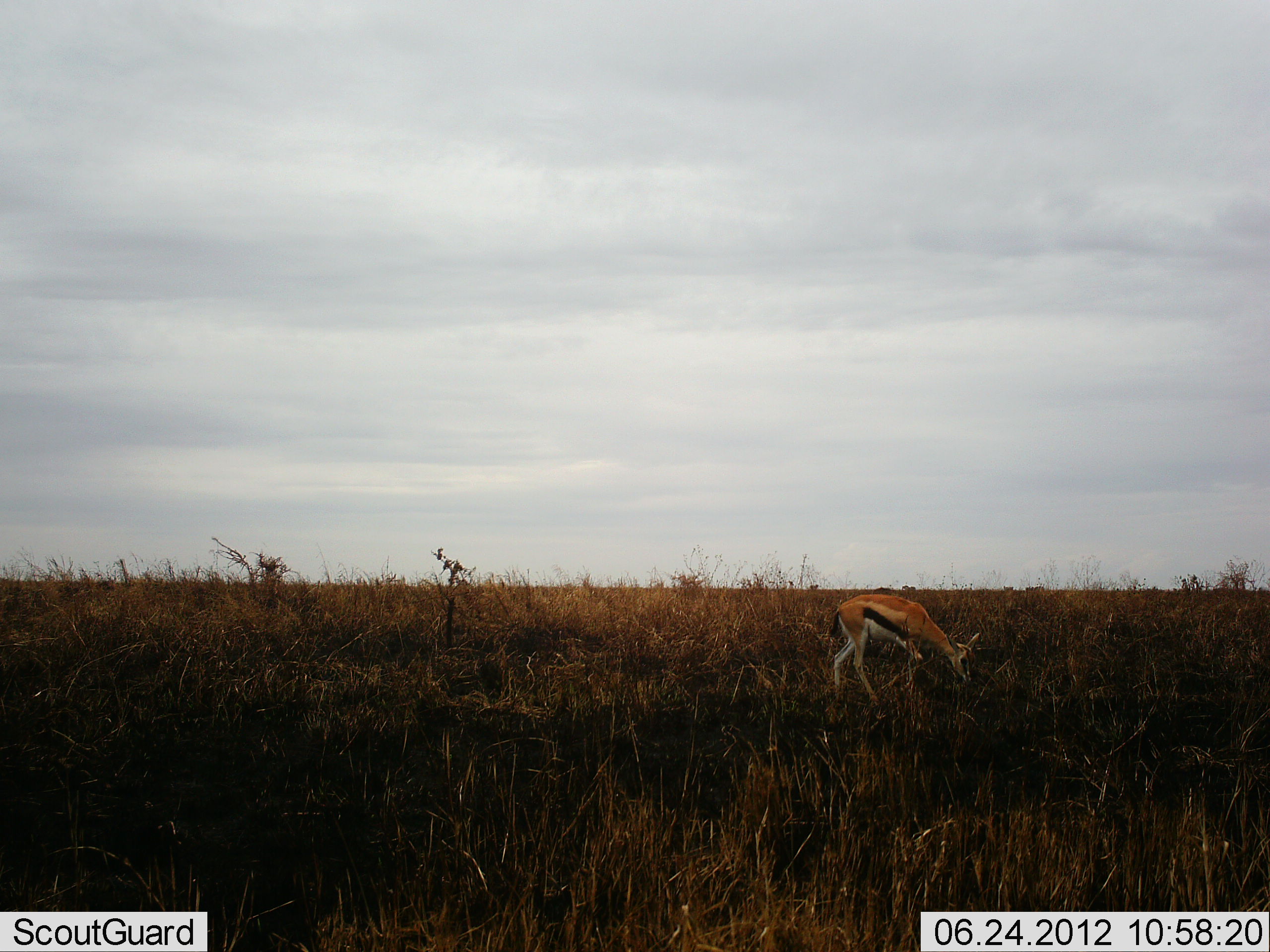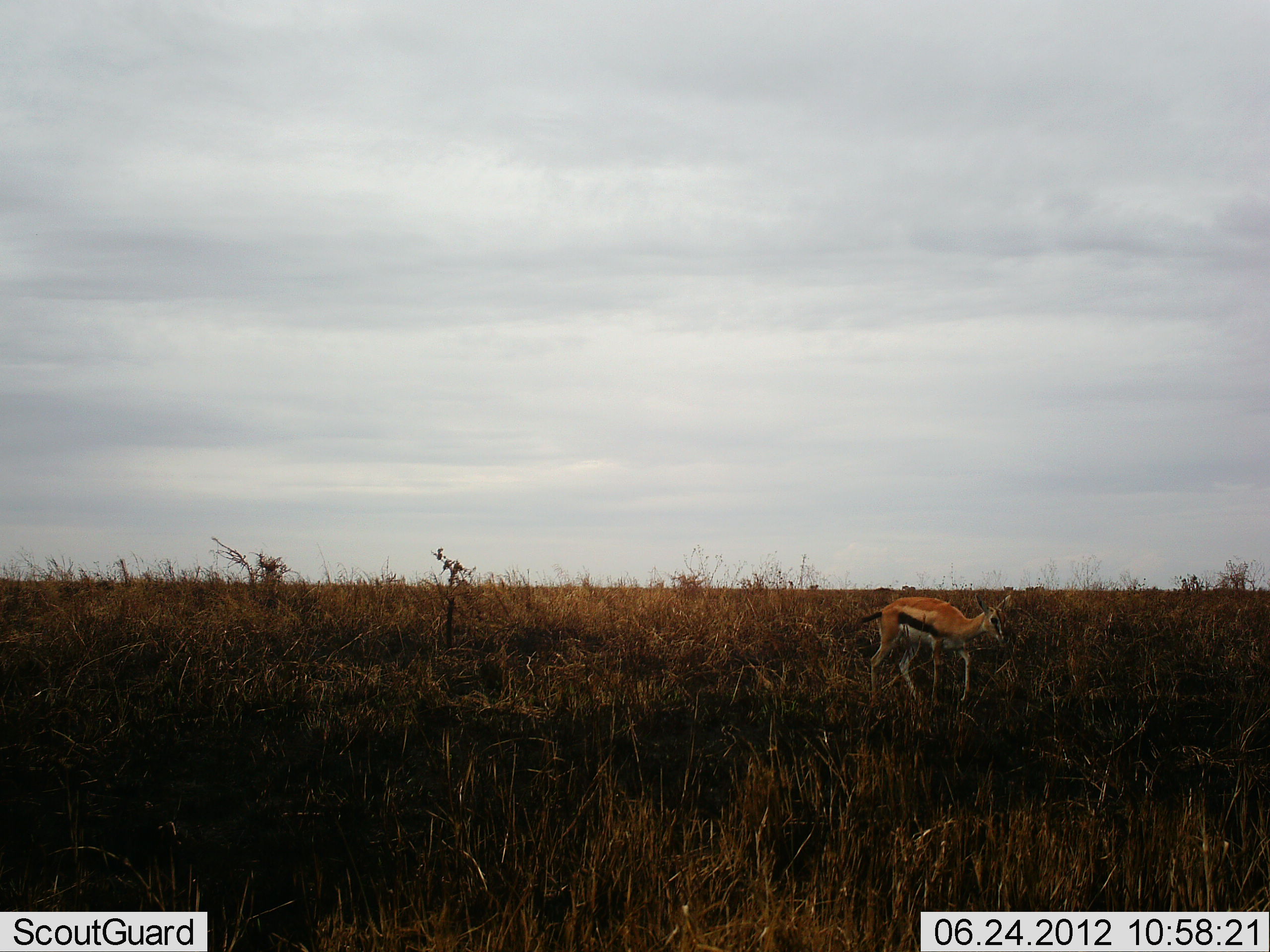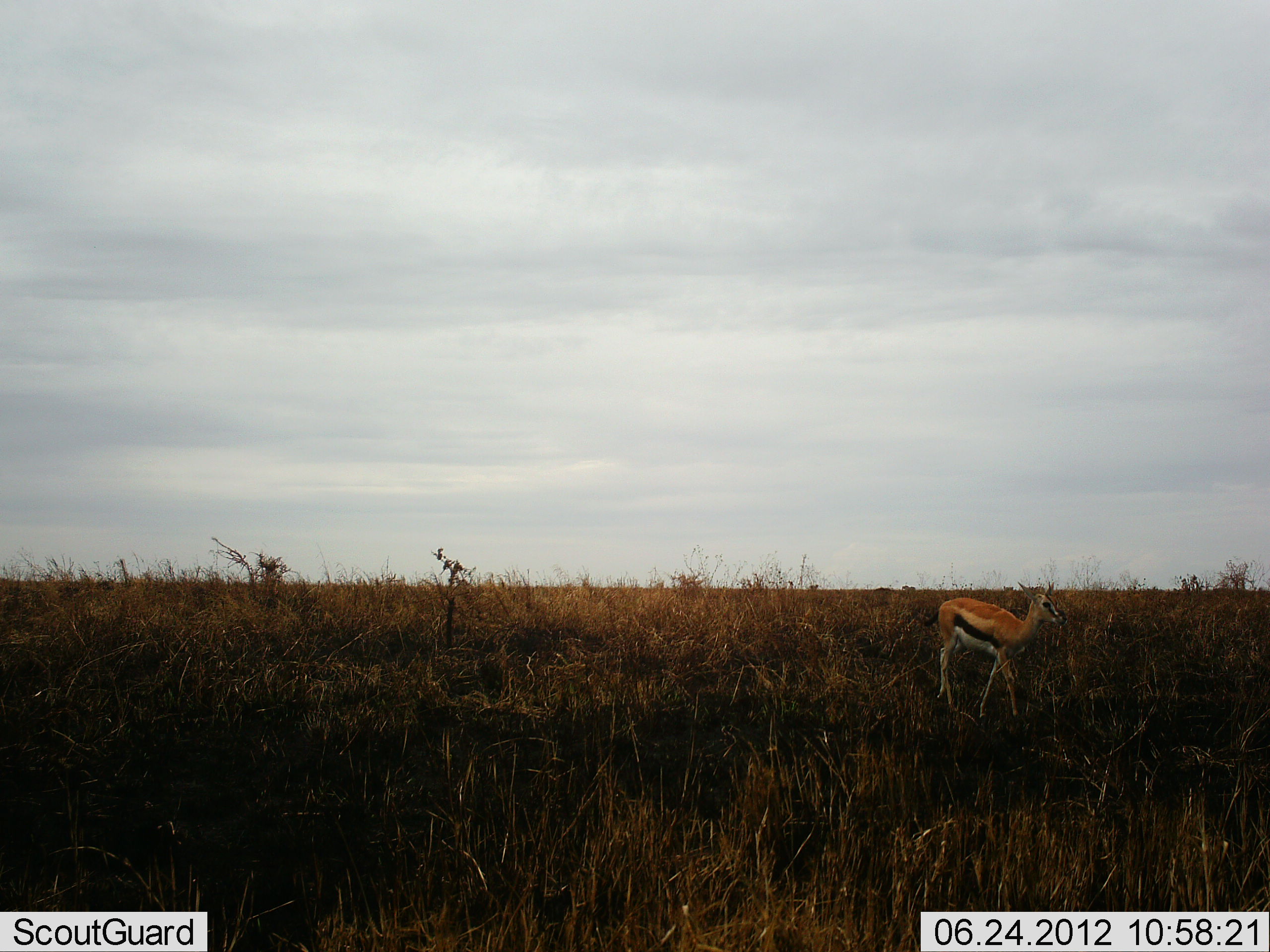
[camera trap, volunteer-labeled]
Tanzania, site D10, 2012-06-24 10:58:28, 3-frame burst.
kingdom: Animalia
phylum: Chordata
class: Mammalia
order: Artiodactyla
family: Bovidae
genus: Eudorcas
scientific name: Eudorcas thomsonii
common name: thomson's gazelle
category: gazellethomsons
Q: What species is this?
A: Gazellethomsons (thomson's gazelle) (Eudorcas thomsonii).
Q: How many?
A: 1.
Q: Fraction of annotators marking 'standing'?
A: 30%.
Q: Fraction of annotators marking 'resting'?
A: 0%.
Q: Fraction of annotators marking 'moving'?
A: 70%.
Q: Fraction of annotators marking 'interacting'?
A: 0%.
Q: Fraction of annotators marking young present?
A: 0%.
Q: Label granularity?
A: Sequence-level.